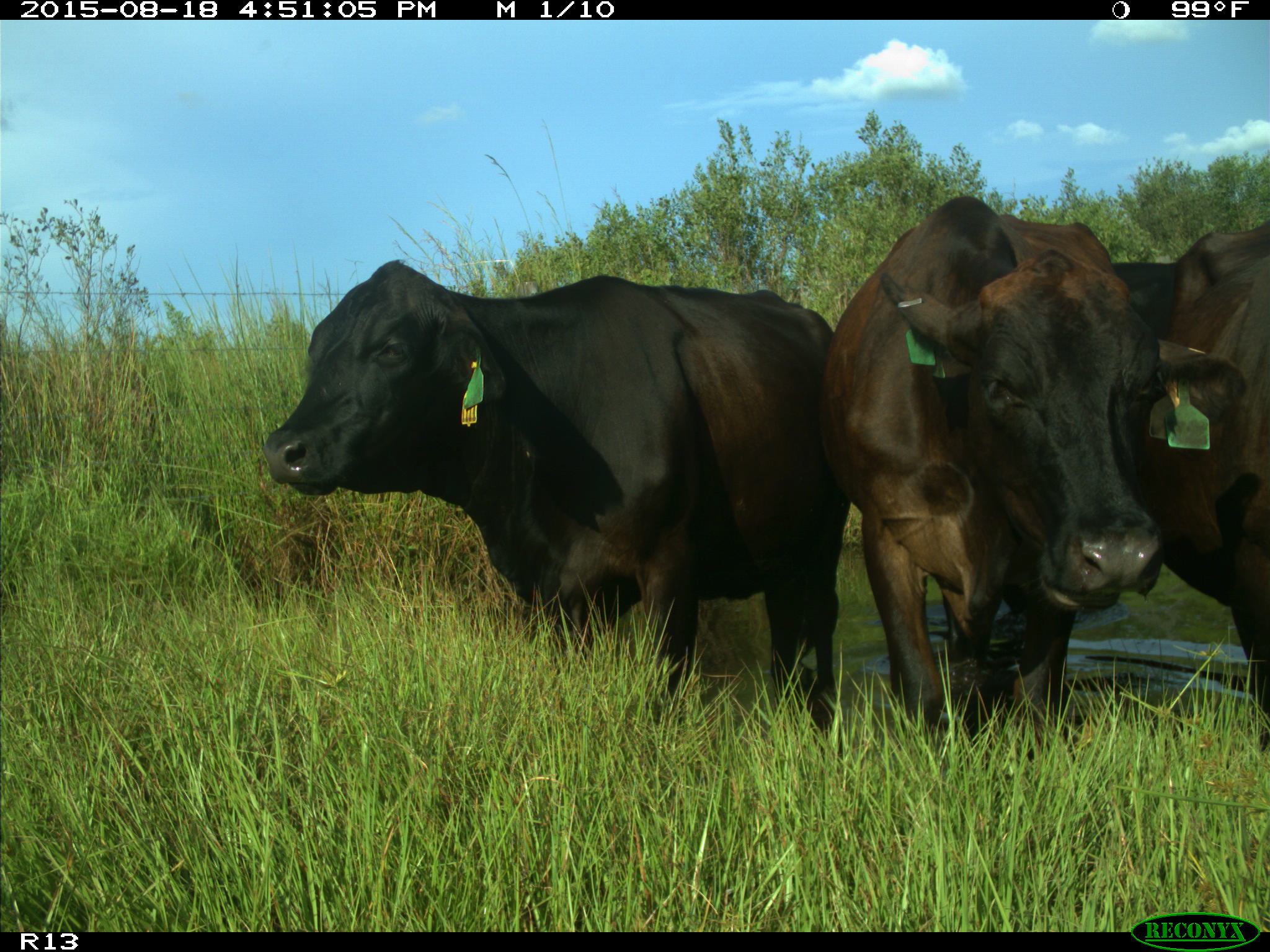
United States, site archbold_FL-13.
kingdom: Animalia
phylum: Chordata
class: Mammalia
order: Artiodactyla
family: Bovidae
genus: Bos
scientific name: Bos taurus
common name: domestic cow